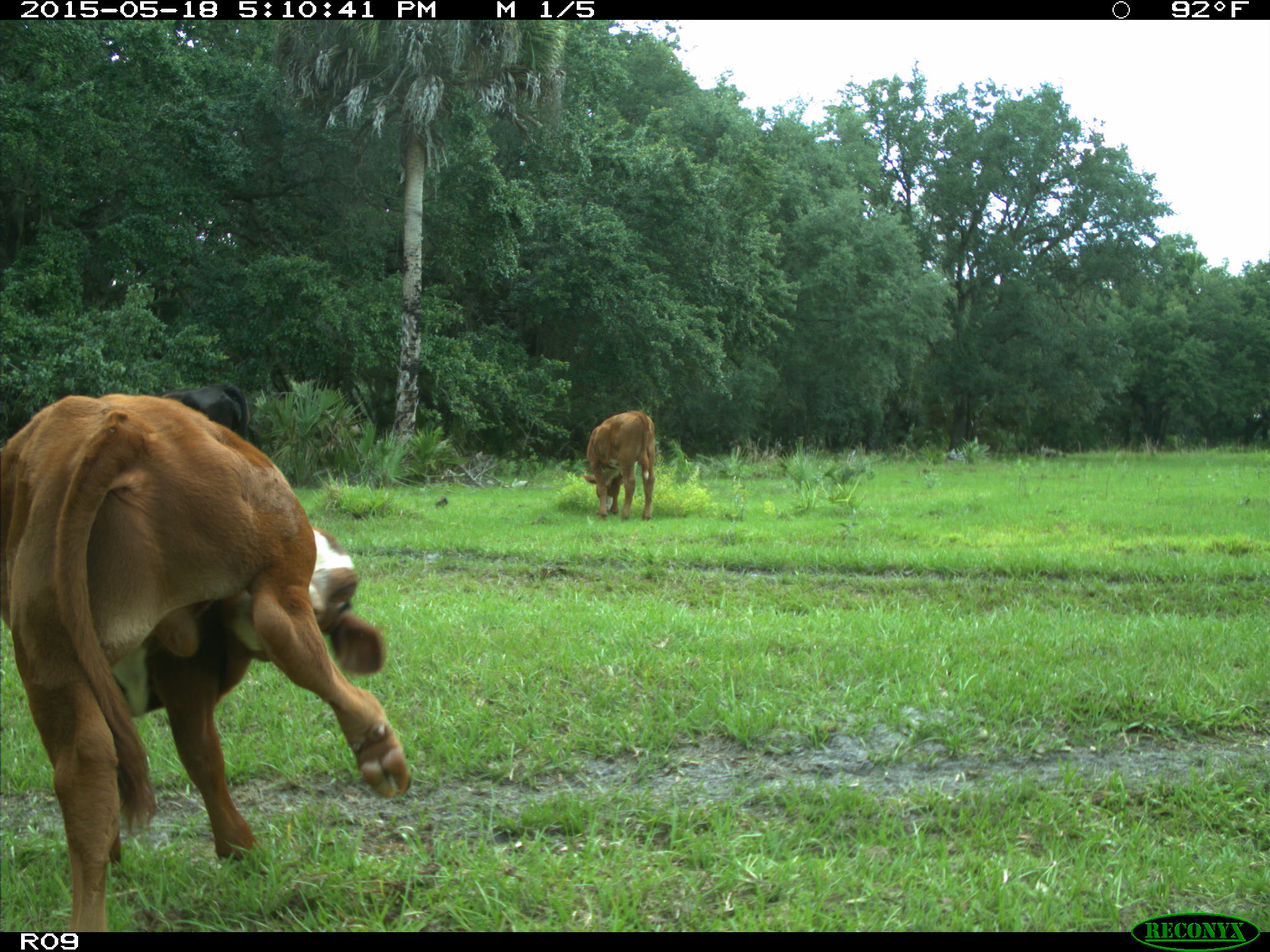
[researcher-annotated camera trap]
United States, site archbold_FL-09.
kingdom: Animalia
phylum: Chordata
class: Mammalia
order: Artiodactyla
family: Bovidae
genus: Bos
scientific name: Bos taurus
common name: domestic cow